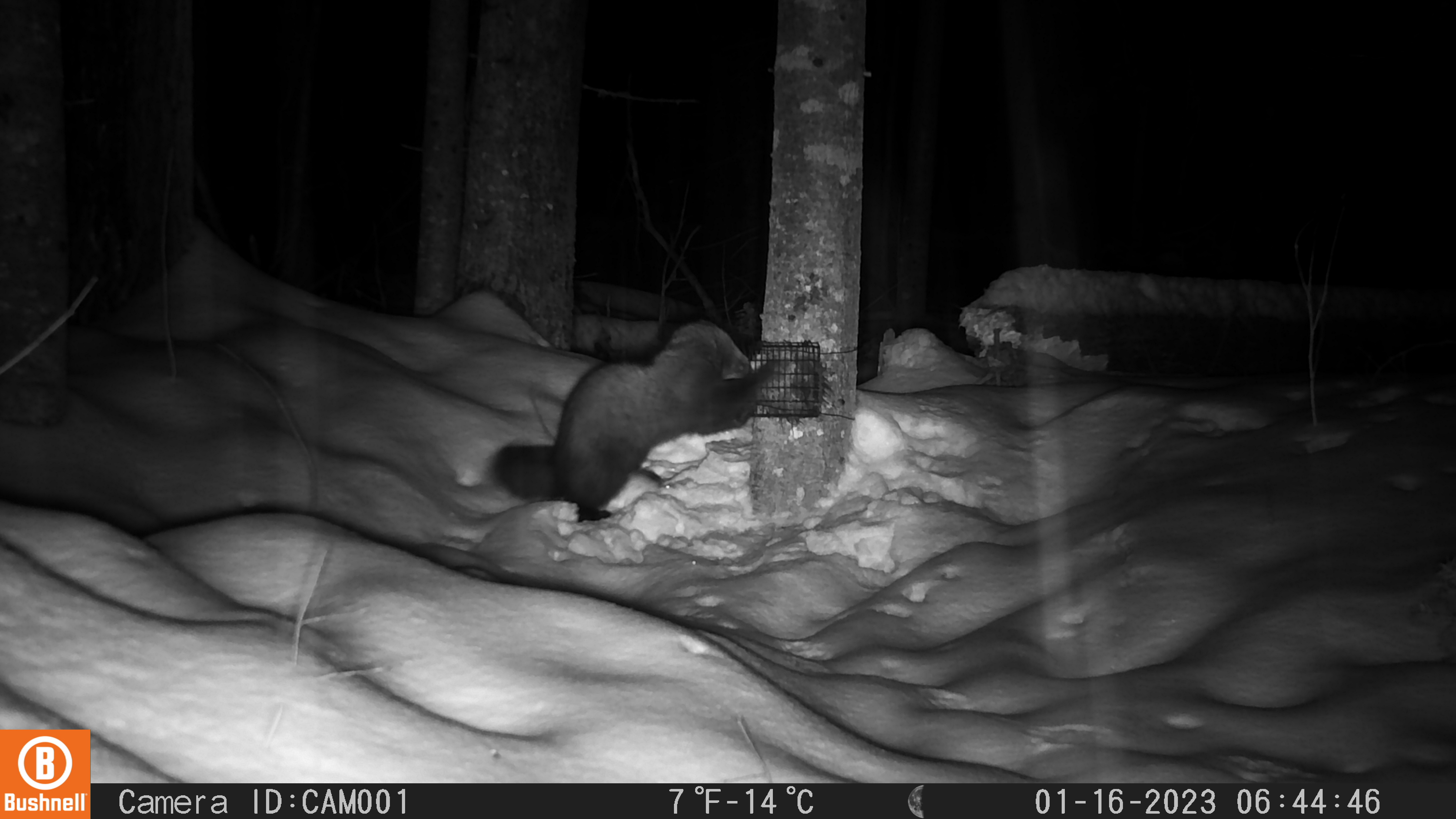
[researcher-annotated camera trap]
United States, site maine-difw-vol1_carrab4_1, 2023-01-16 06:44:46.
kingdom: Animalia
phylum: Chordata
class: Mammalia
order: Carnivora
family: Mustelidae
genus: Pekania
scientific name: Pekania pennanti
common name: fisher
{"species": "fisher (Pekania pennanti)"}